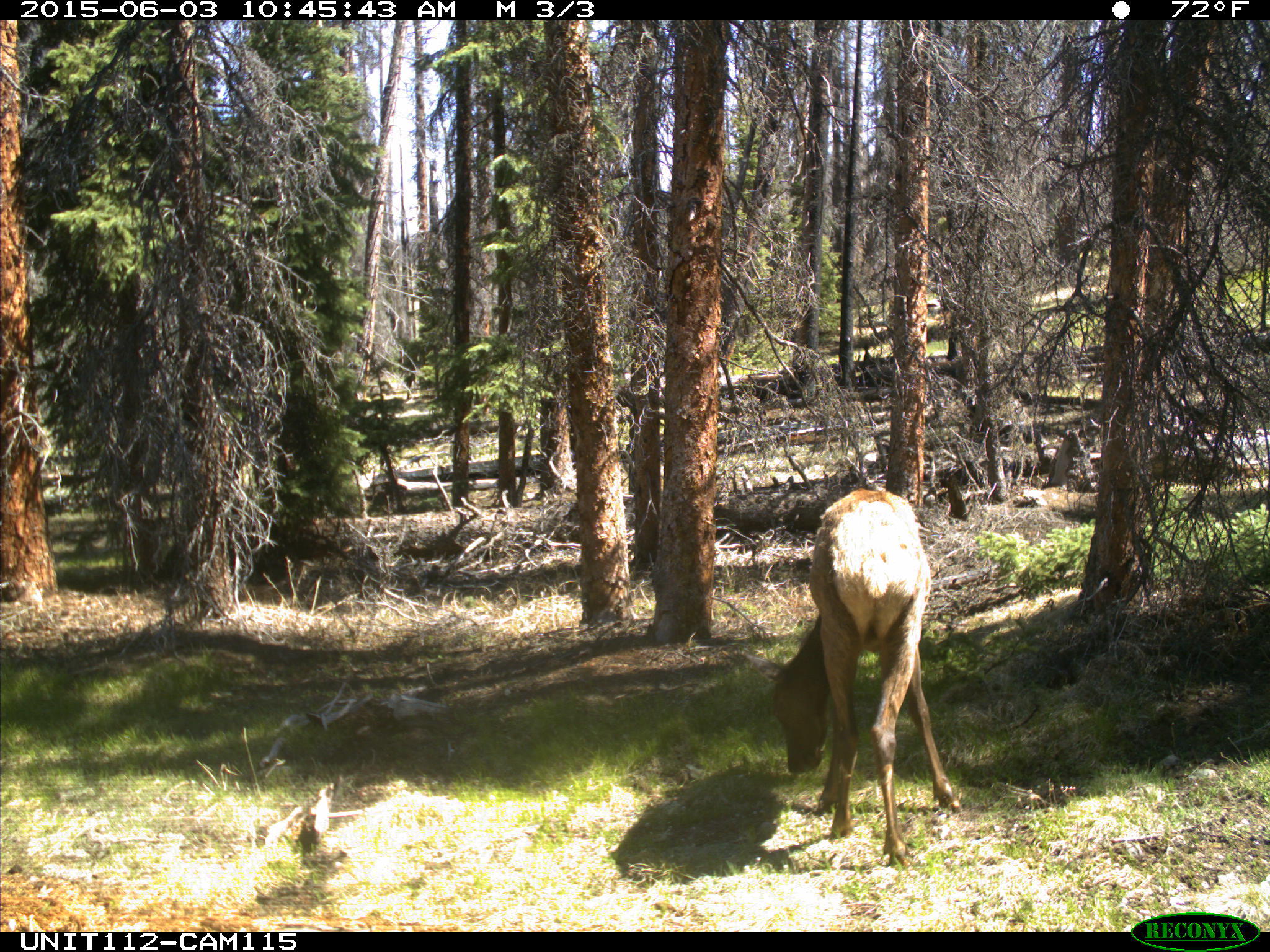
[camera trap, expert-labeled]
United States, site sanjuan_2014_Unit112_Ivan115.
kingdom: Animalia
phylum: Chordata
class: Mammalia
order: Artiodactyla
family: Cervidae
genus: Cervus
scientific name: Cervus elaphus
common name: red deer